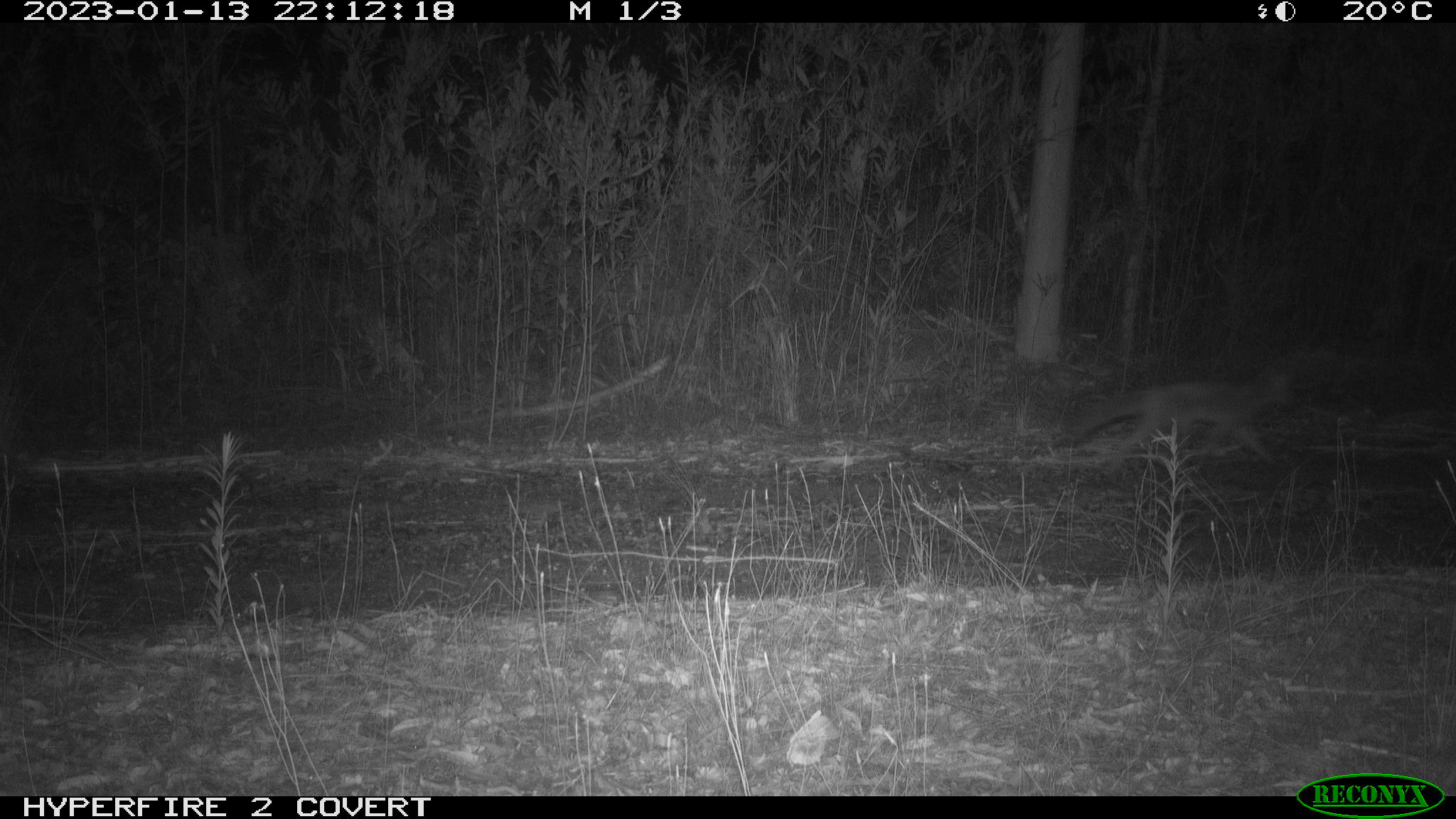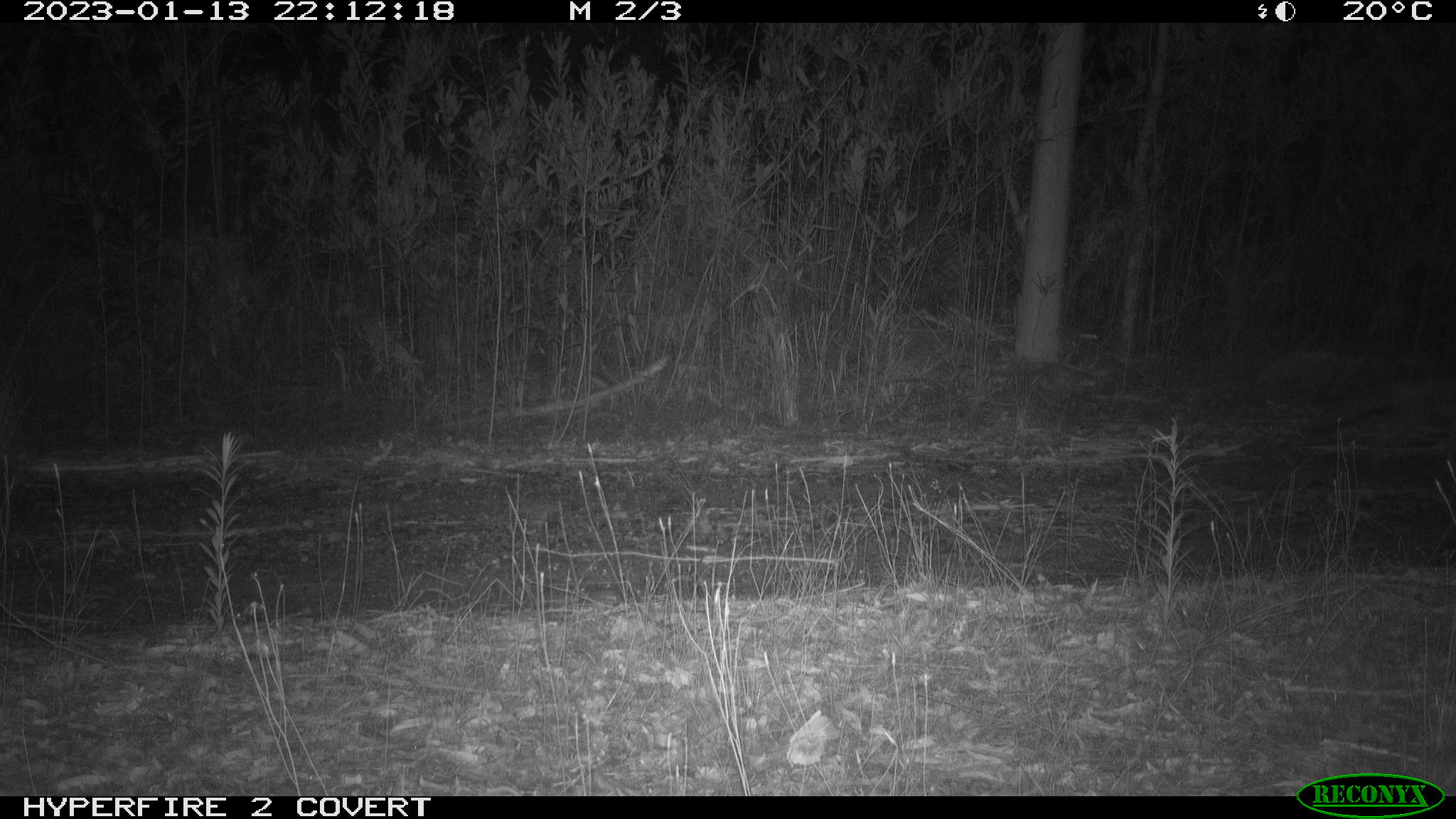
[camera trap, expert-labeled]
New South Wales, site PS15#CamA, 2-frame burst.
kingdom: Animalia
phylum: Chordata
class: Mammalia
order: Carnivora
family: Canidae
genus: Vulpes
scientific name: Vulpes vulpes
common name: red fox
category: fox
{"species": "fox (red fox) (Vulpes vulpes)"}